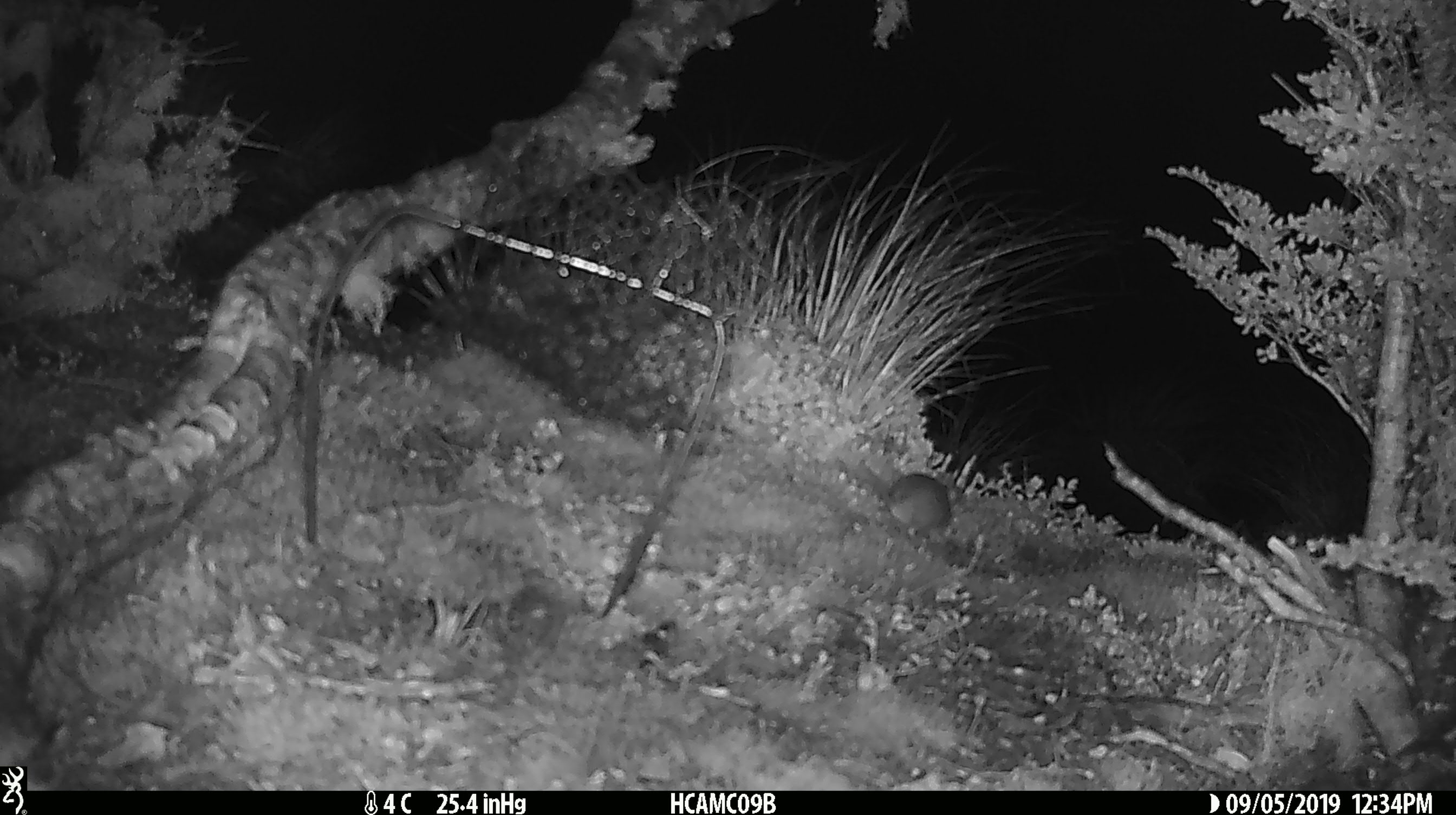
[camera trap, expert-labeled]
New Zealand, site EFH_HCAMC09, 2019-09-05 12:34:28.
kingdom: Animalia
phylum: Chordata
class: Mammalia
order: Rodentia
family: Muridae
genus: Mus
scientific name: Mus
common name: mouse